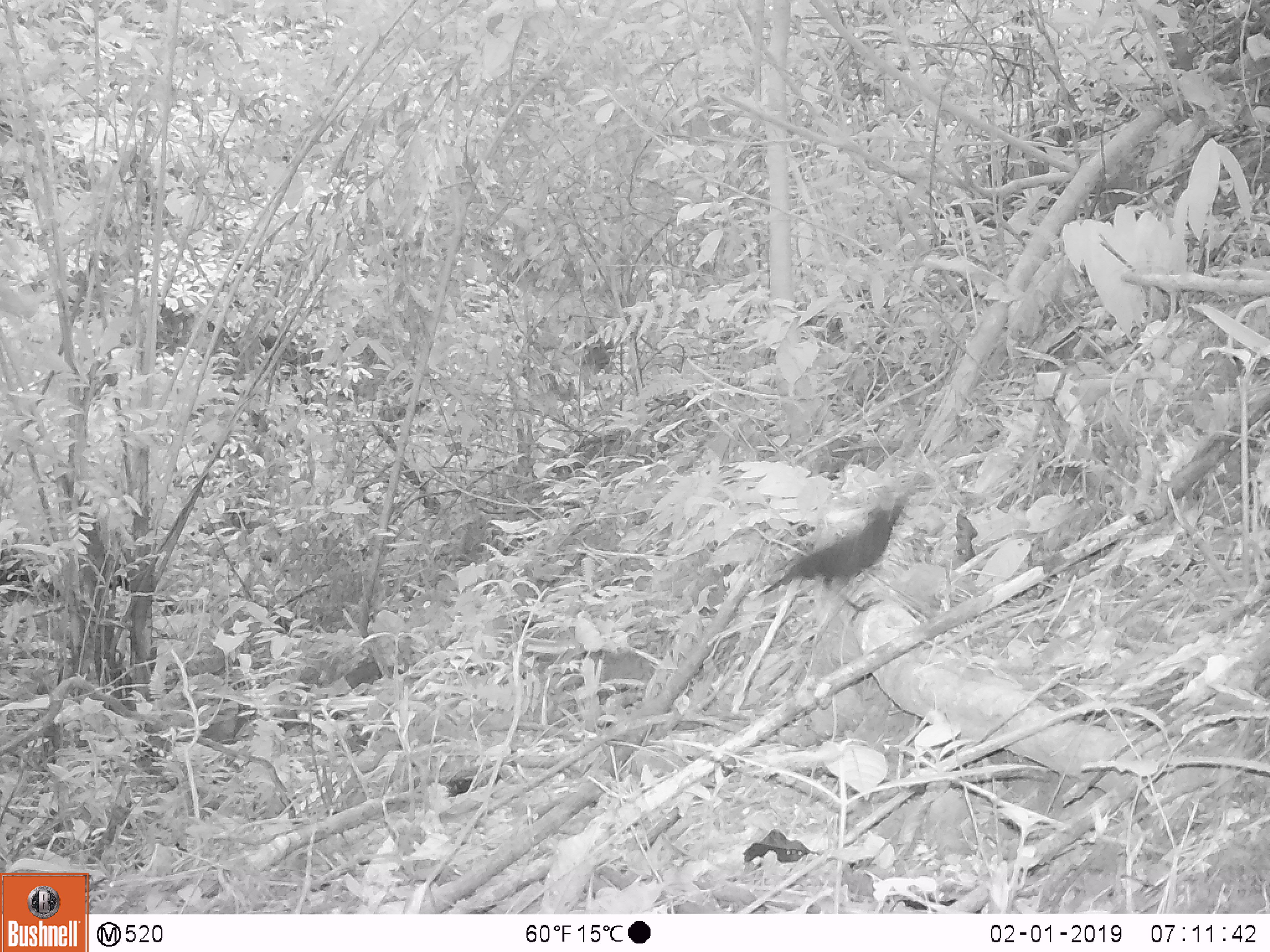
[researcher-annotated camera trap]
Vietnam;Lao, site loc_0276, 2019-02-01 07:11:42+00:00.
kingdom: Animalia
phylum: Chordata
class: Aves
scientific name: Aves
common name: bird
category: unidentified bird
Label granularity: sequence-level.